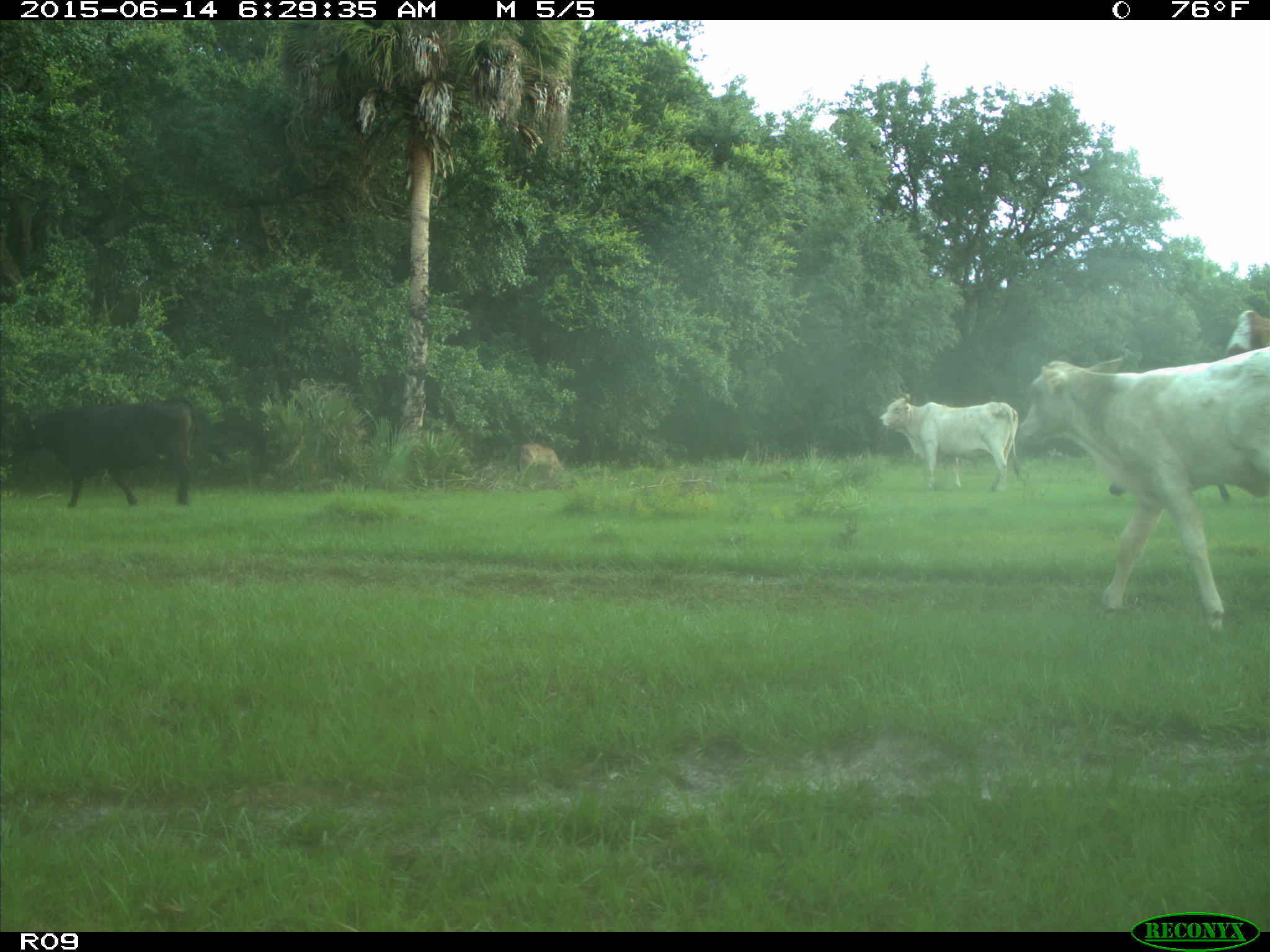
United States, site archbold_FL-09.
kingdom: Animalia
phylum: Chordata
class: Mammalia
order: Artiodactyla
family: Bovidae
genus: Bos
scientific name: Bos taurus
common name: domestic cow